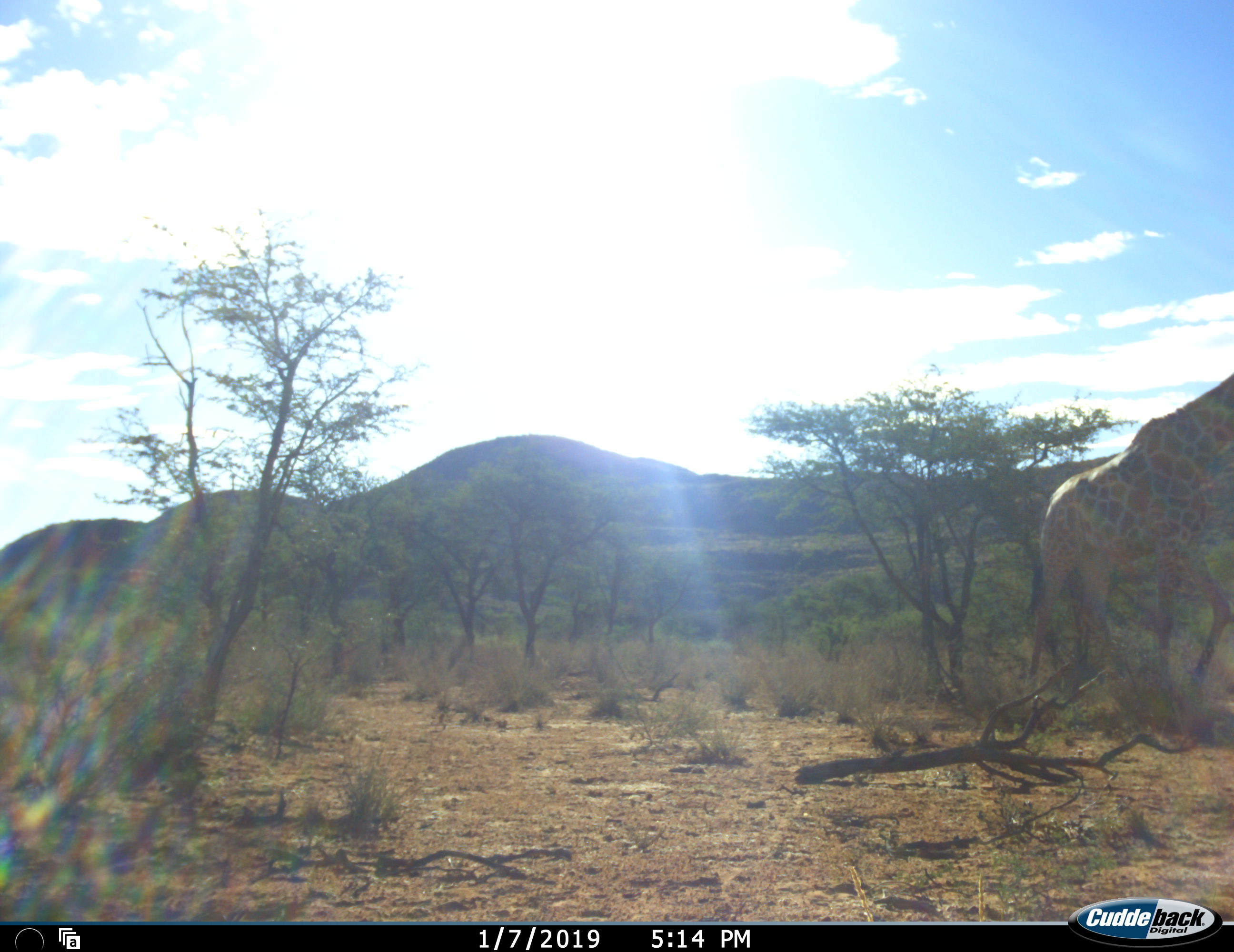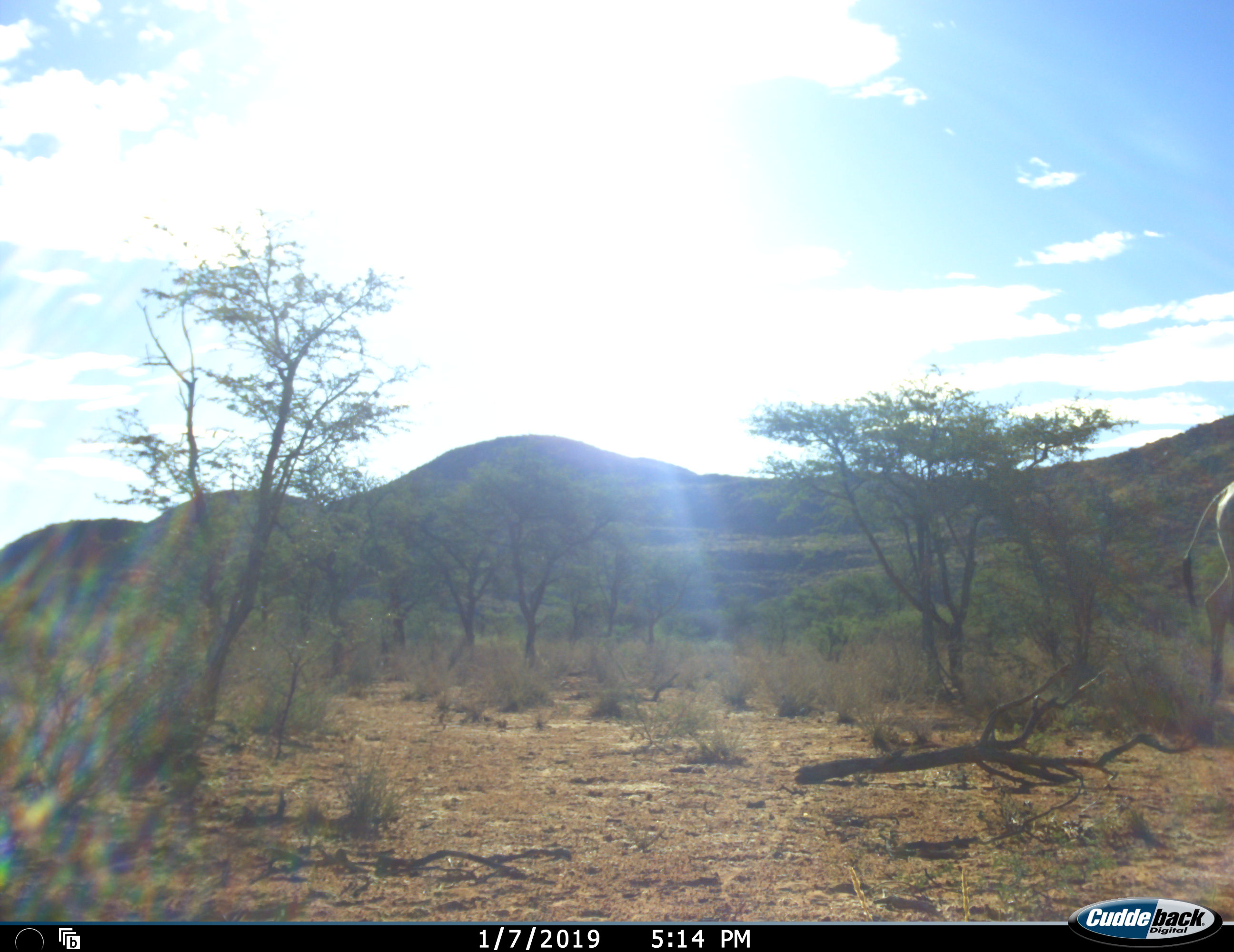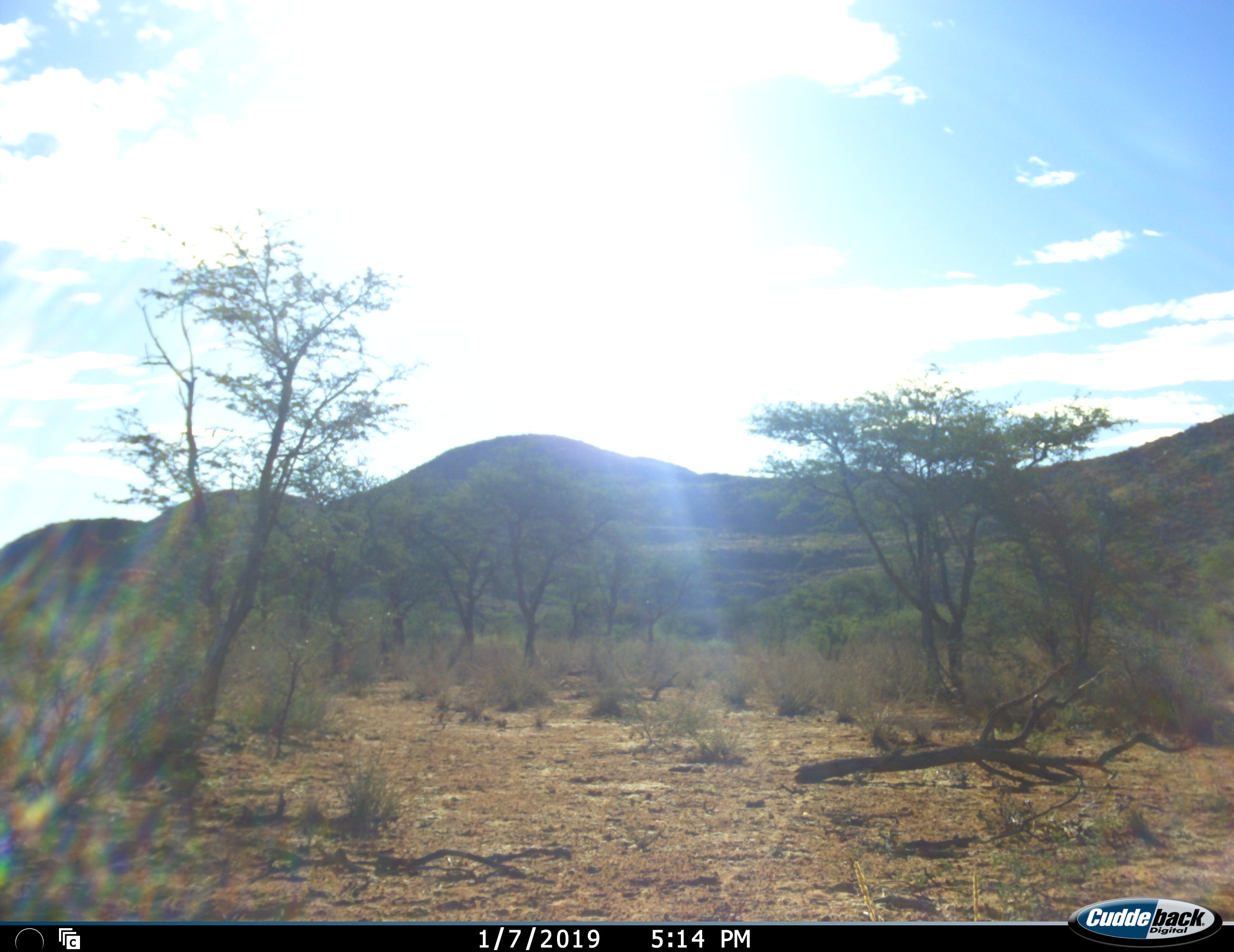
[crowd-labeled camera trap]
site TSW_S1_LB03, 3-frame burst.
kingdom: Animalia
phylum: Chordata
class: Mammalia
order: Artiodactyla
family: Giraffidae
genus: Giraffa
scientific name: Giraffa camelopardalis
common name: giraffe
Giraffe (Giraffa camelopardalis), count 1. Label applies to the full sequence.